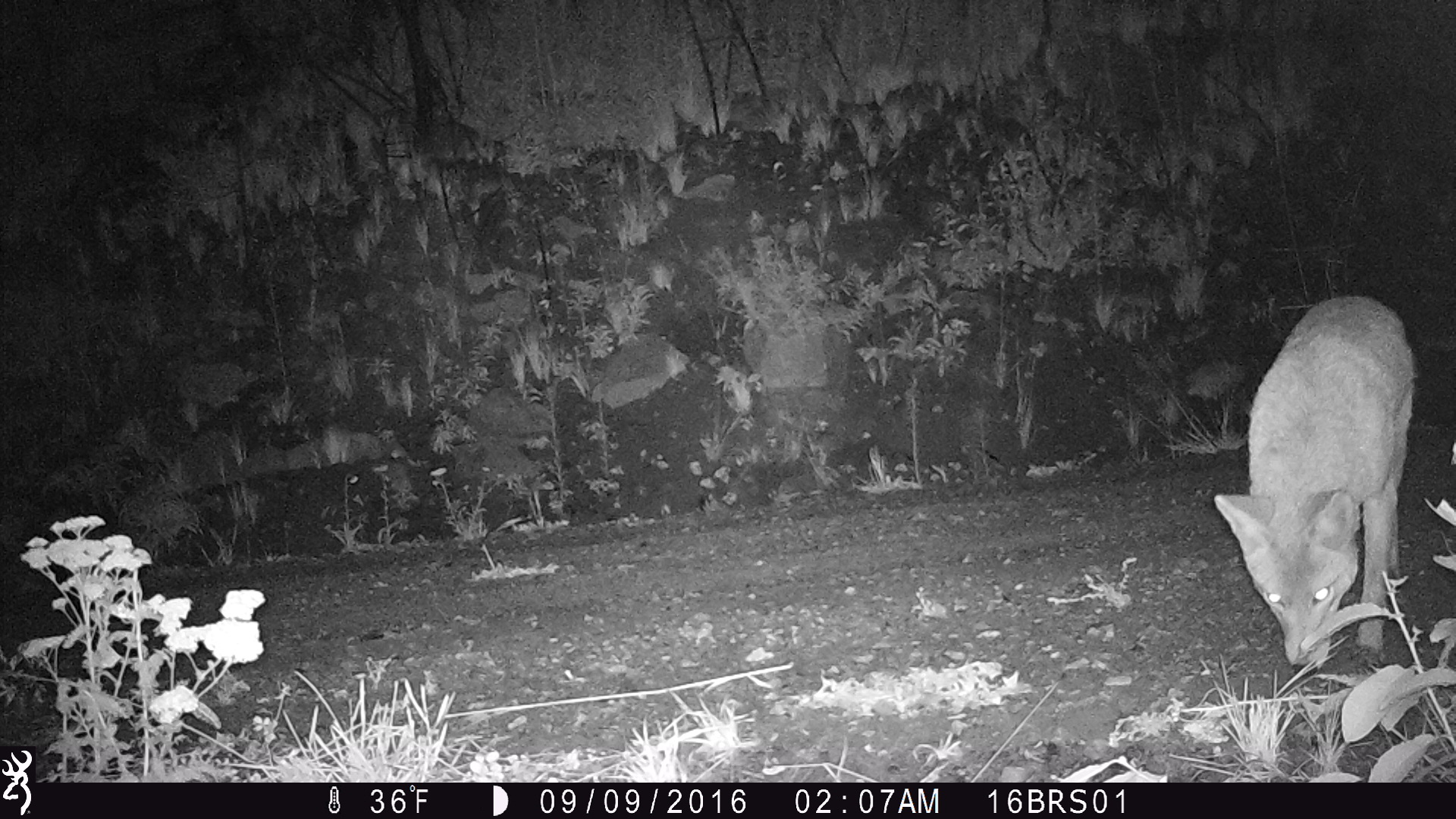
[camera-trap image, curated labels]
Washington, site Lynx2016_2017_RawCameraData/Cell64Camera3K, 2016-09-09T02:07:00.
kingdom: Animalia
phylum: Chordata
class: Mammalia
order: Carnivora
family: Canidae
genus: Canis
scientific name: Canis latrans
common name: coyote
Canis latrans (coyote). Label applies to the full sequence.